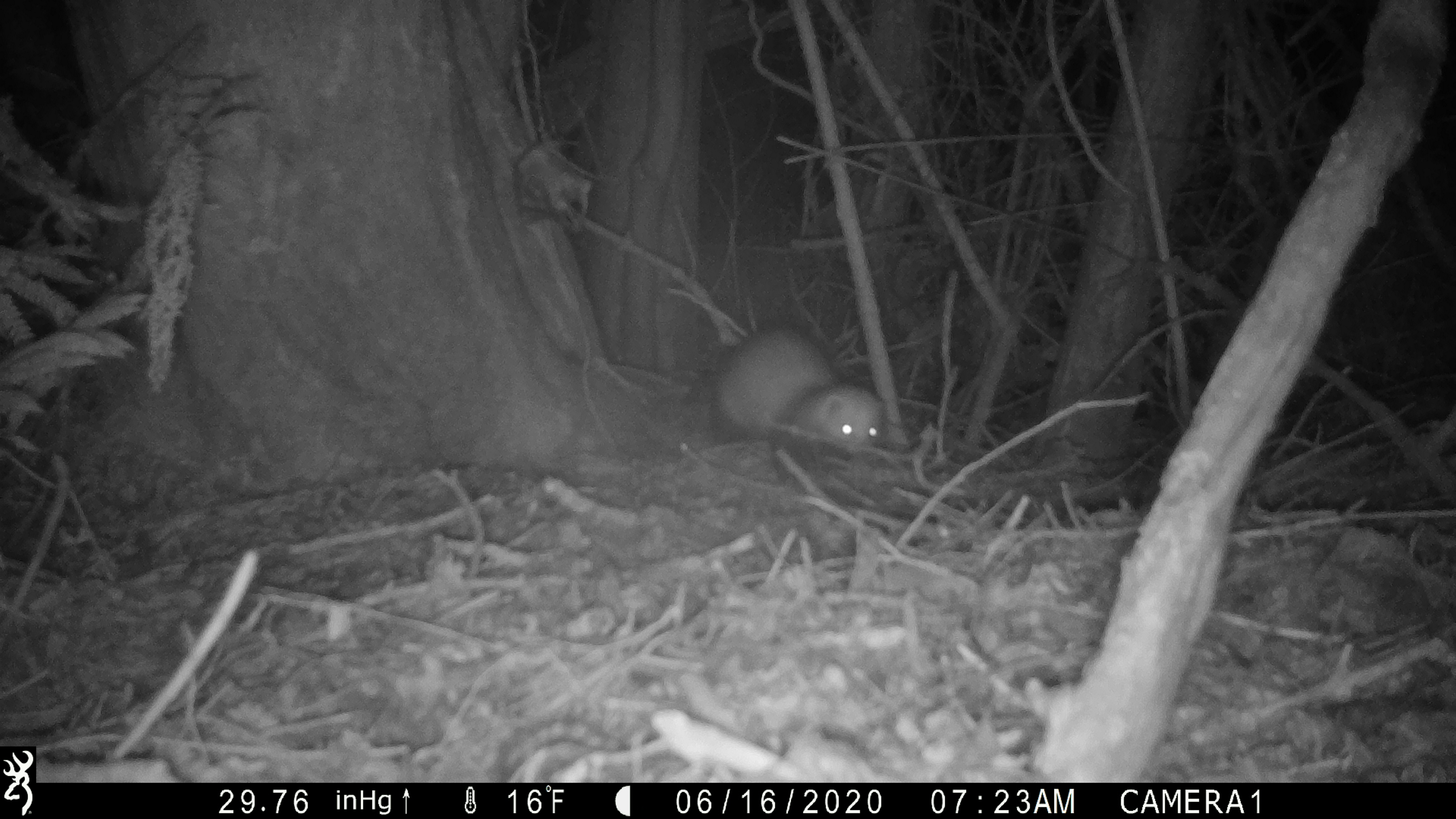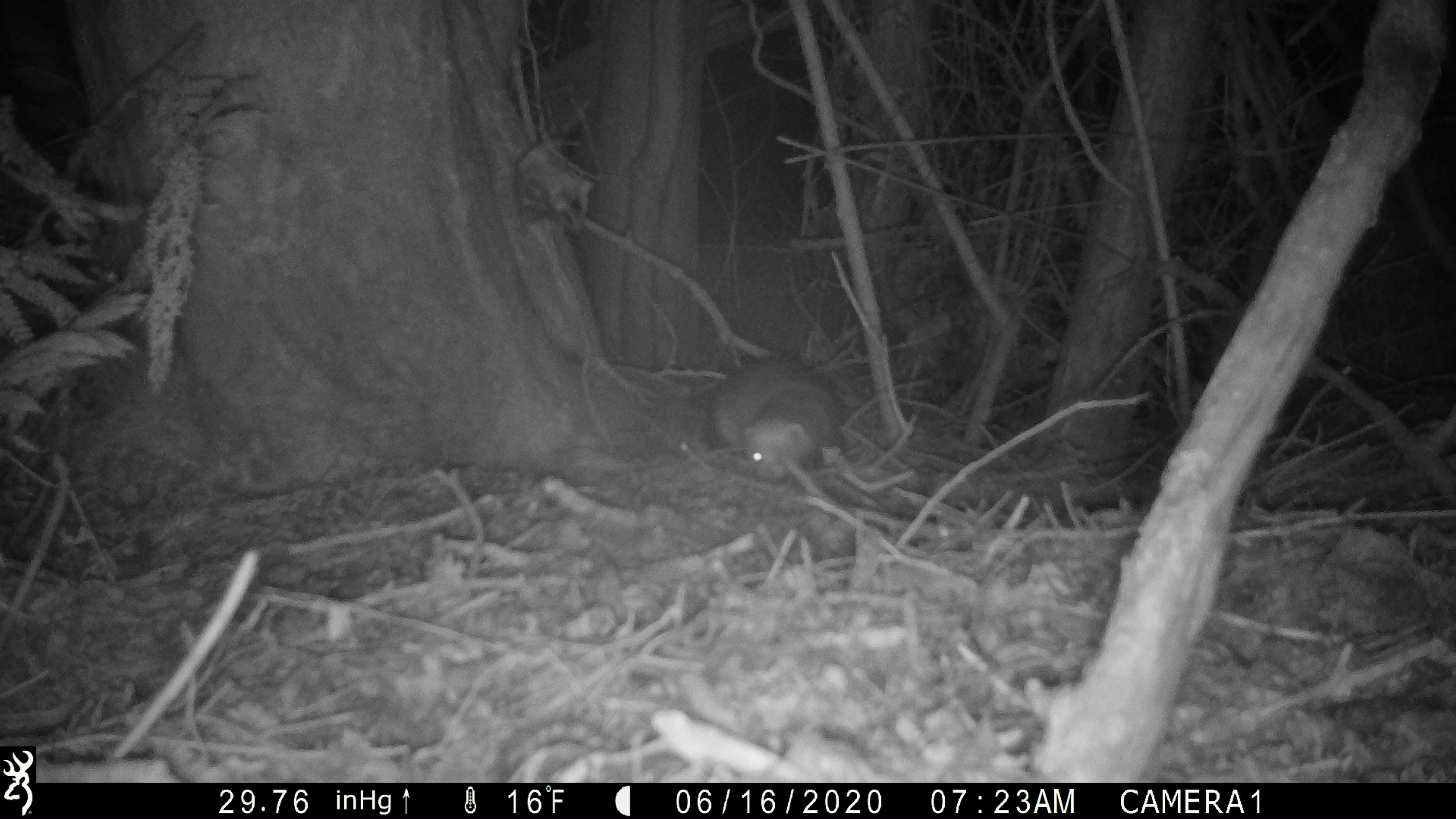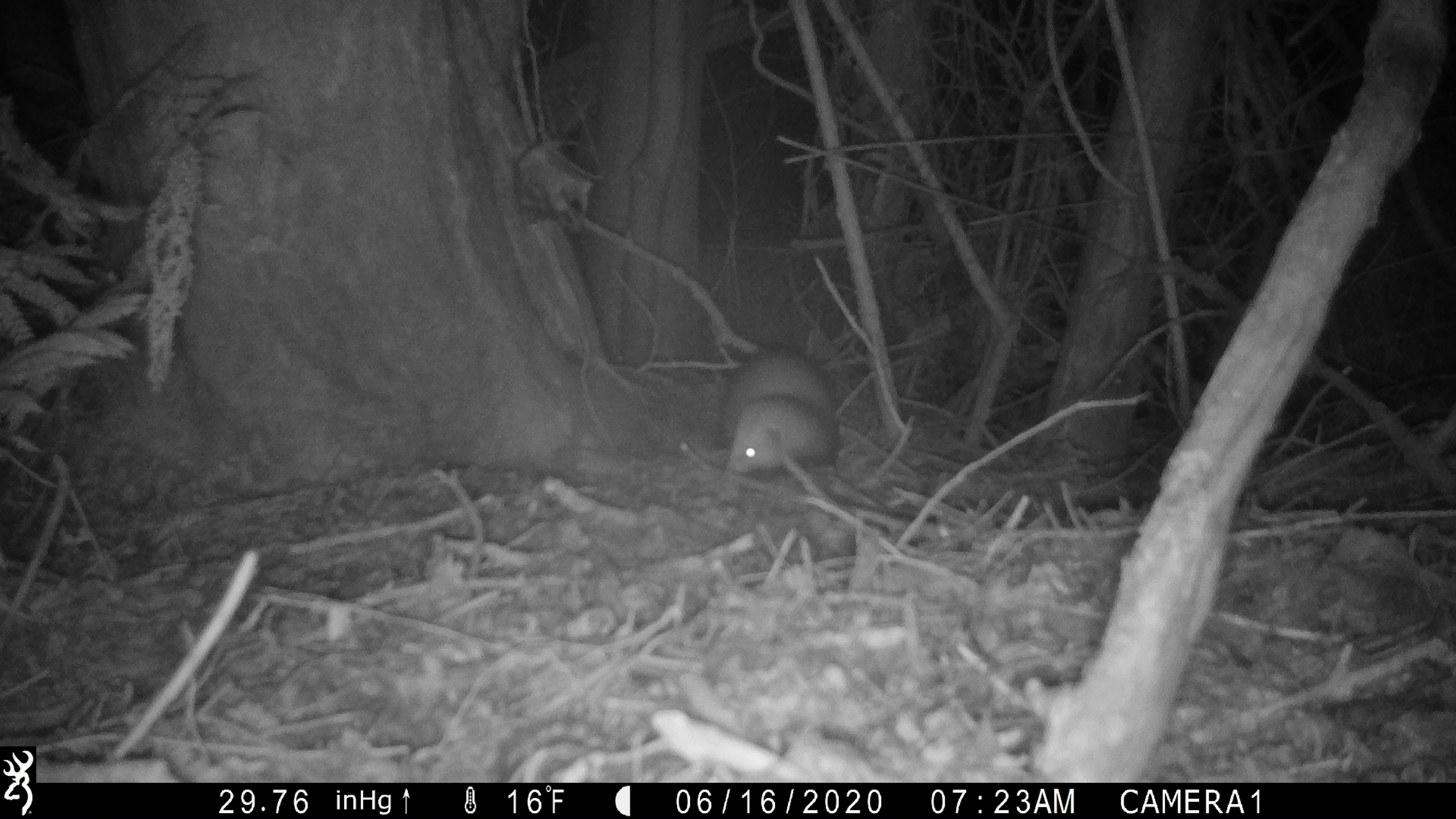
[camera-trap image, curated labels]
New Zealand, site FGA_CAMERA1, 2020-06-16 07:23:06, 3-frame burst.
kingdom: Animalia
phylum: Chordata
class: Mammalia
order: Carnivora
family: Mustelidae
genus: Mustela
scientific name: Mustela furo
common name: ferret